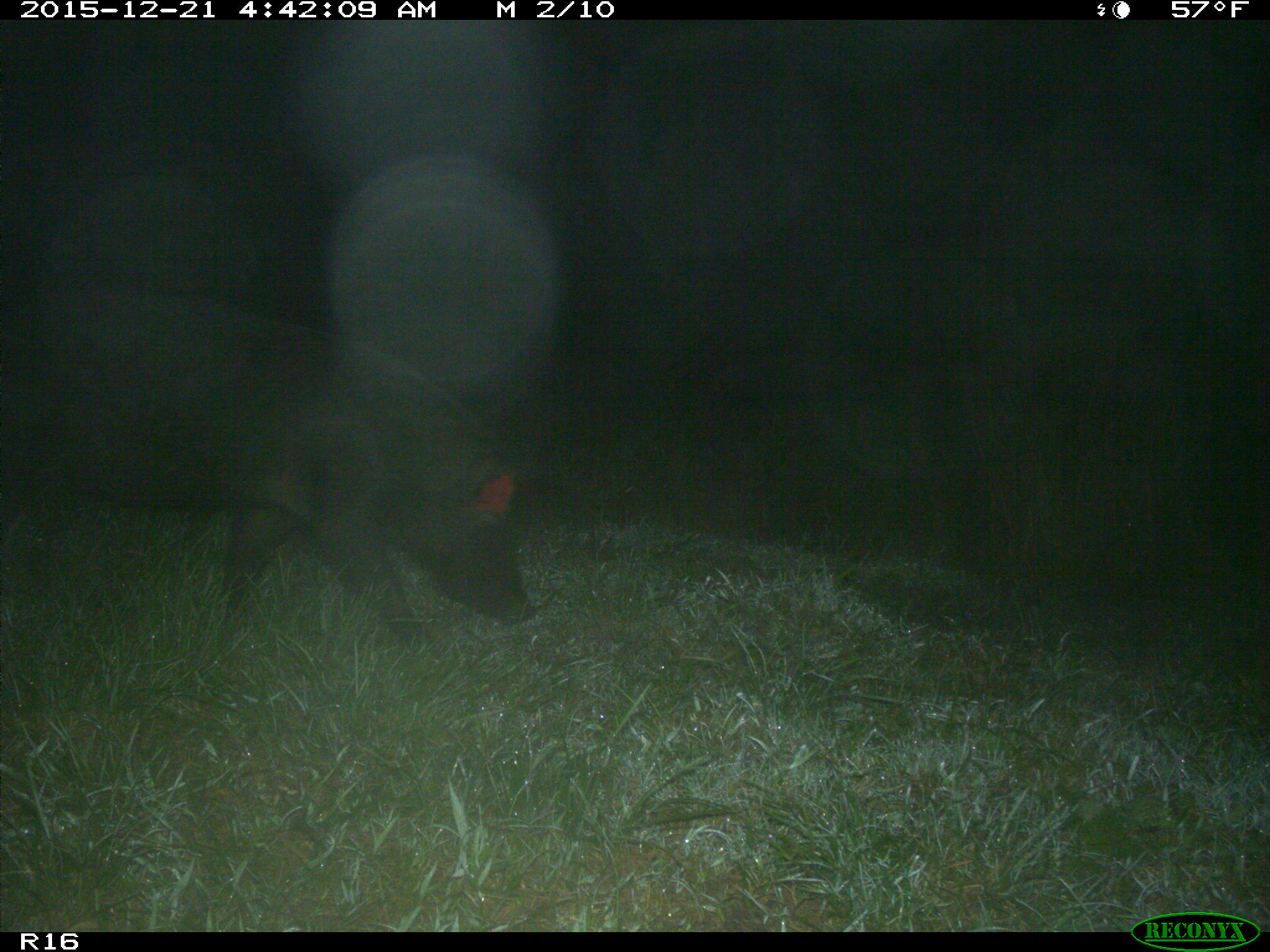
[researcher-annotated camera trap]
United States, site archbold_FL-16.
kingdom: Animalia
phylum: Chordata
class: Mammalia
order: Artiodactyla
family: Suidae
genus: Sus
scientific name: Sus scrofa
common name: wild boar